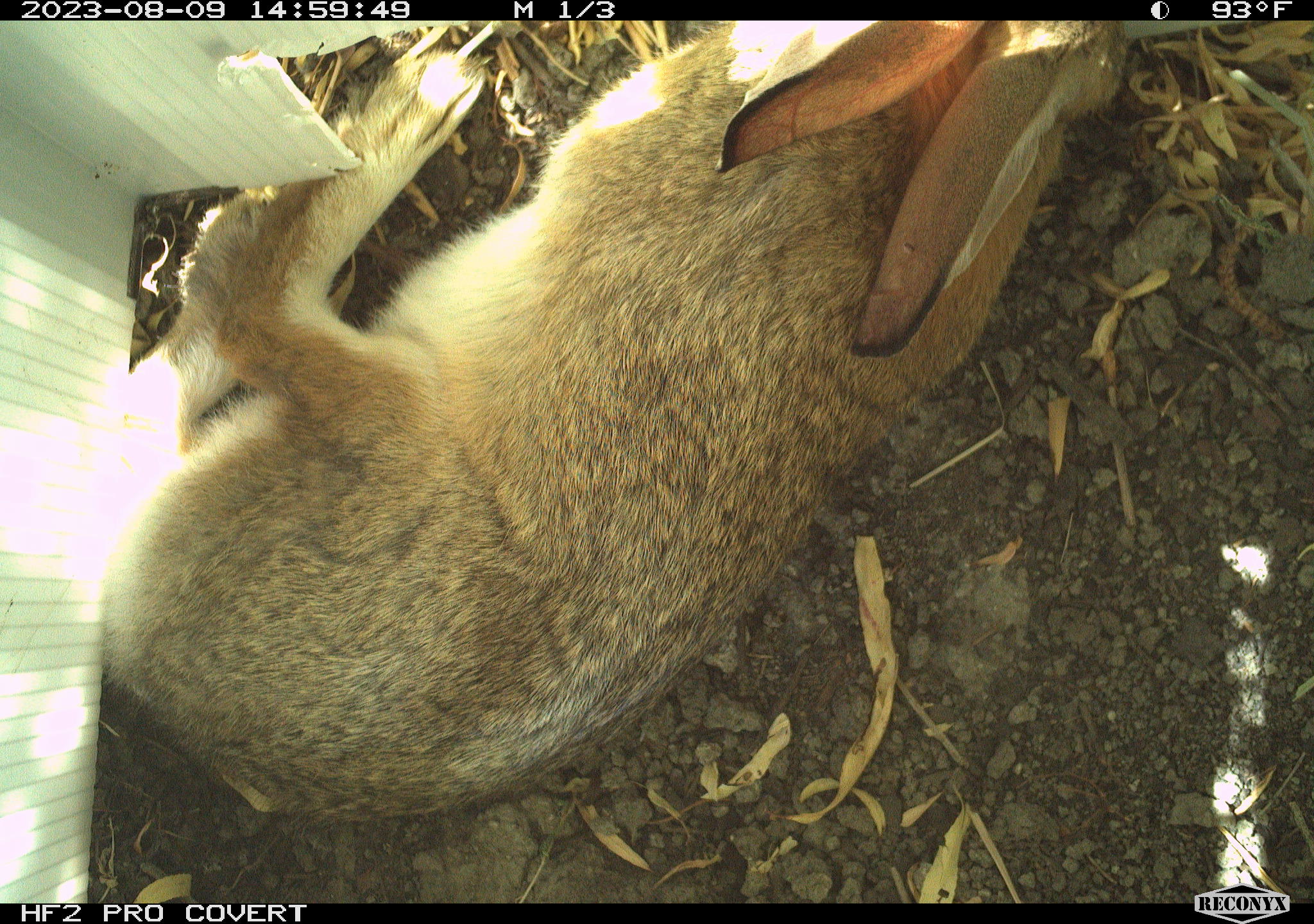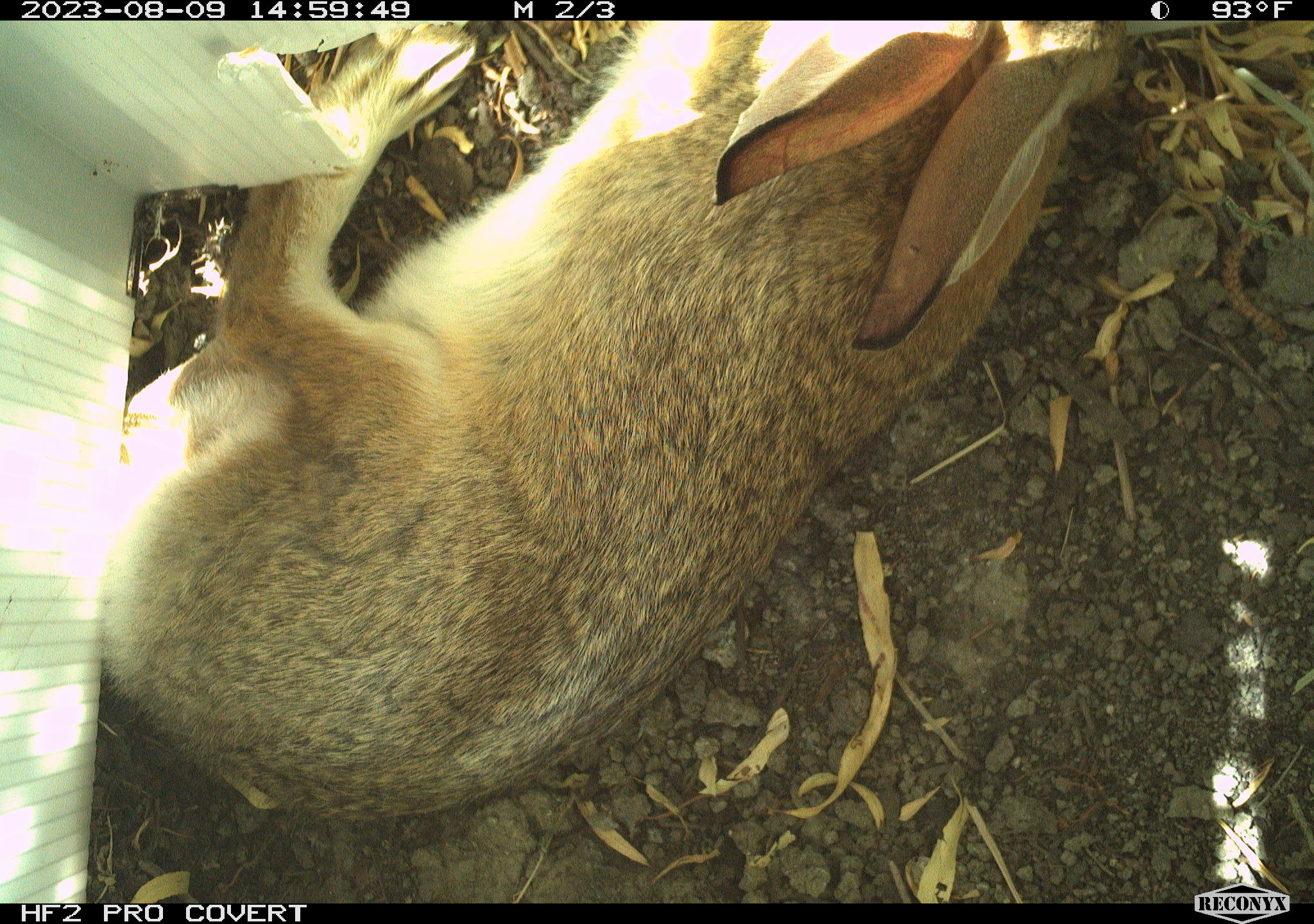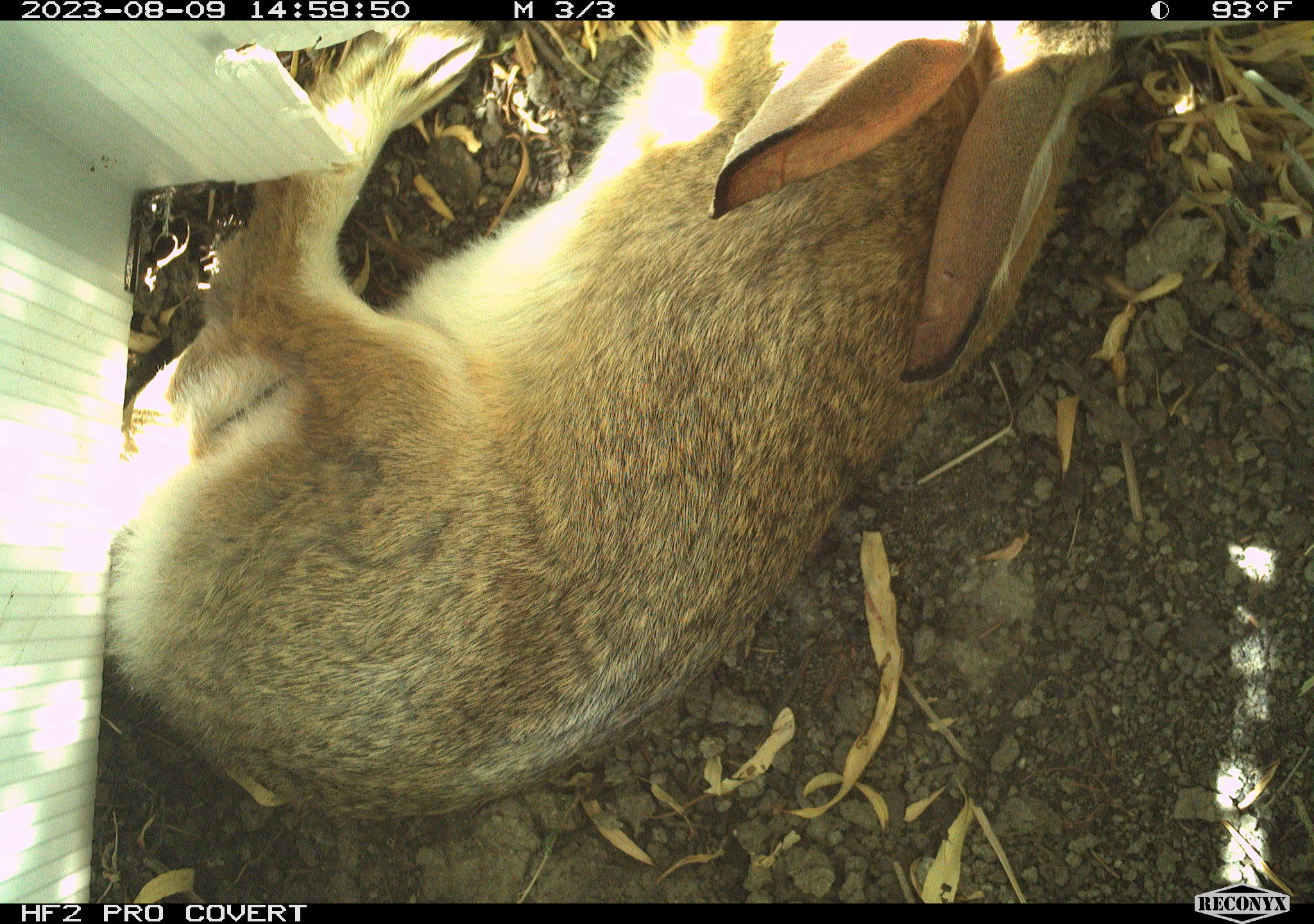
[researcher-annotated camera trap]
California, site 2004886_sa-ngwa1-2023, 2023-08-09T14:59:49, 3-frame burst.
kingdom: Animalia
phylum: Chordata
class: Mammalia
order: Lagomorpha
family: Leporidae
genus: Sylvilagus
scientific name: Sylvilagus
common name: cottontail rabbits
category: sylvilagus species